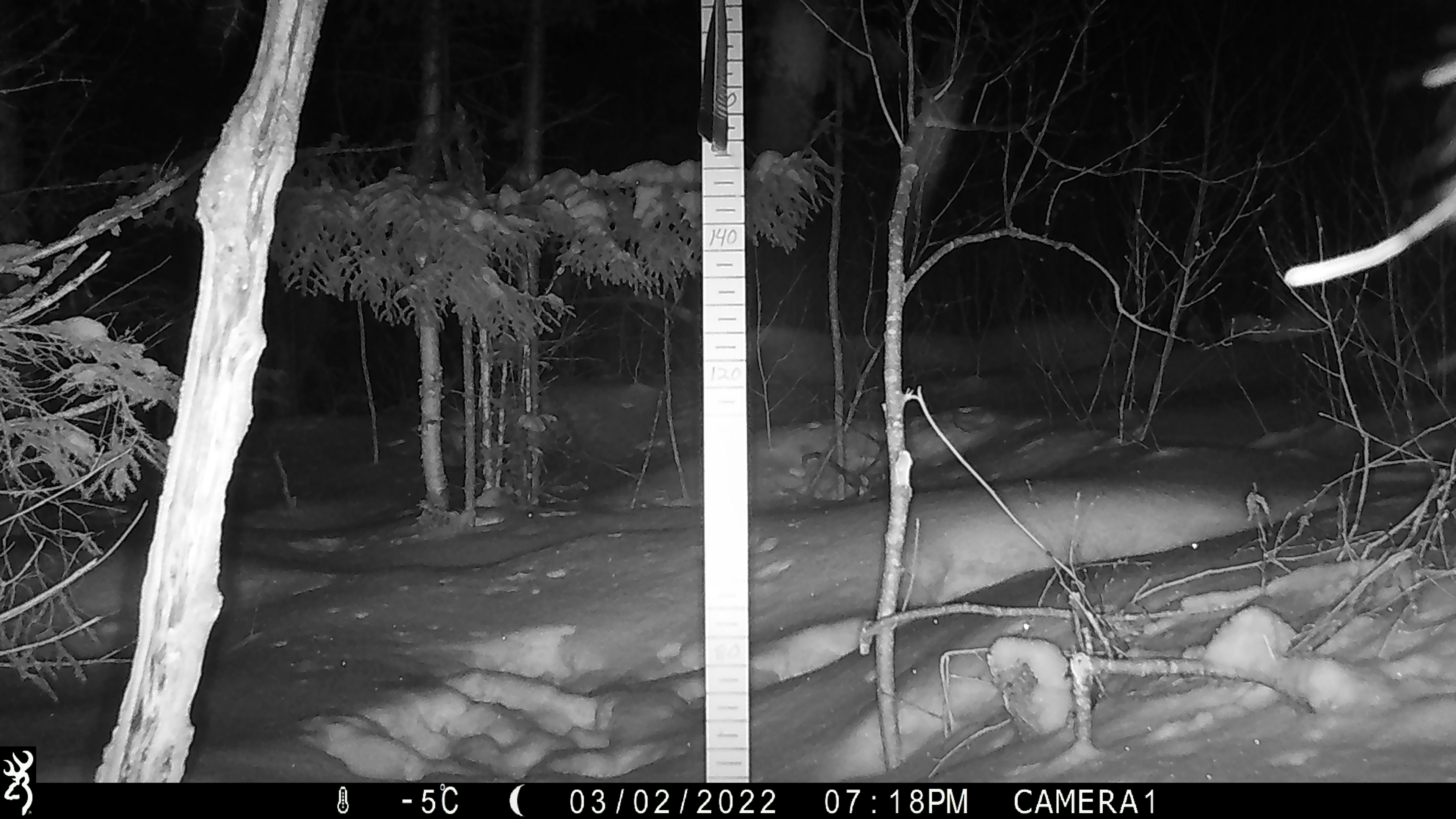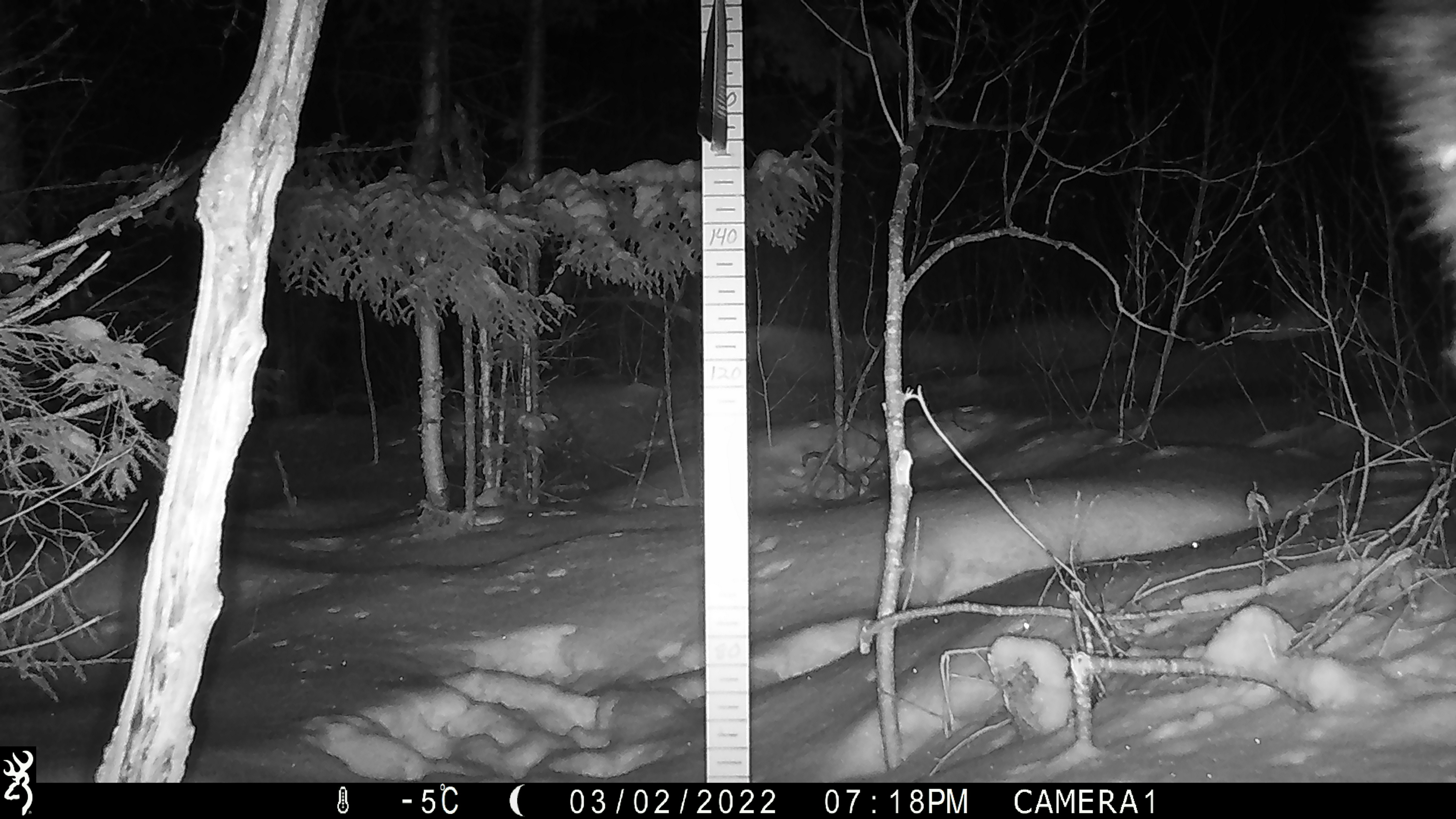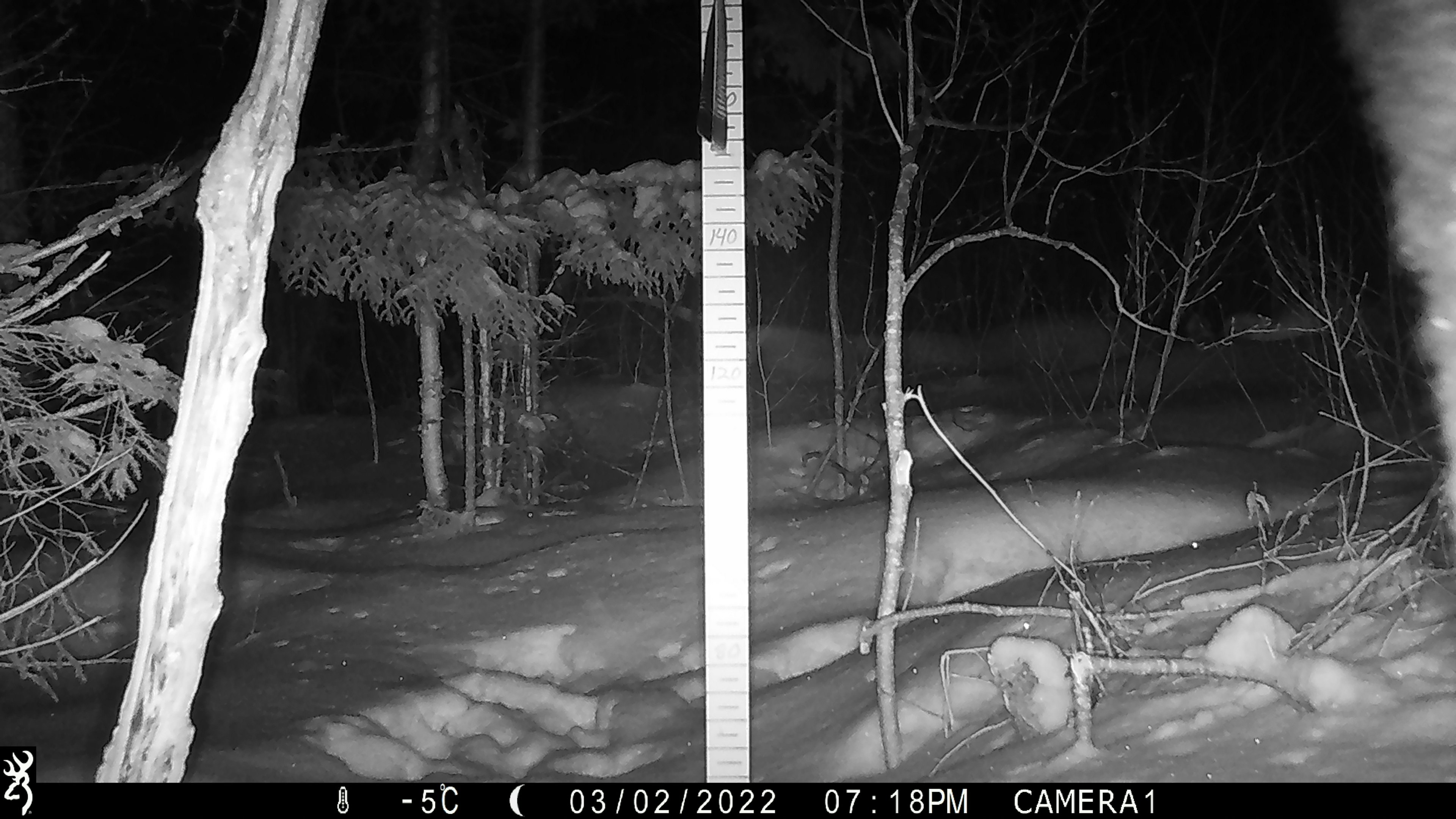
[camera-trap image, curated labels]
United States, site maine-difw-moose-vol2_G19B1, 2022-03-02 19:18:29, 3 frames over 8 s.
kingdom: Animalia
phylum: Chordata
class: Mammalia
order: Artiodactyla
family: Cervidae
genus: Alces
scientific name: Alces alces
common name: moose